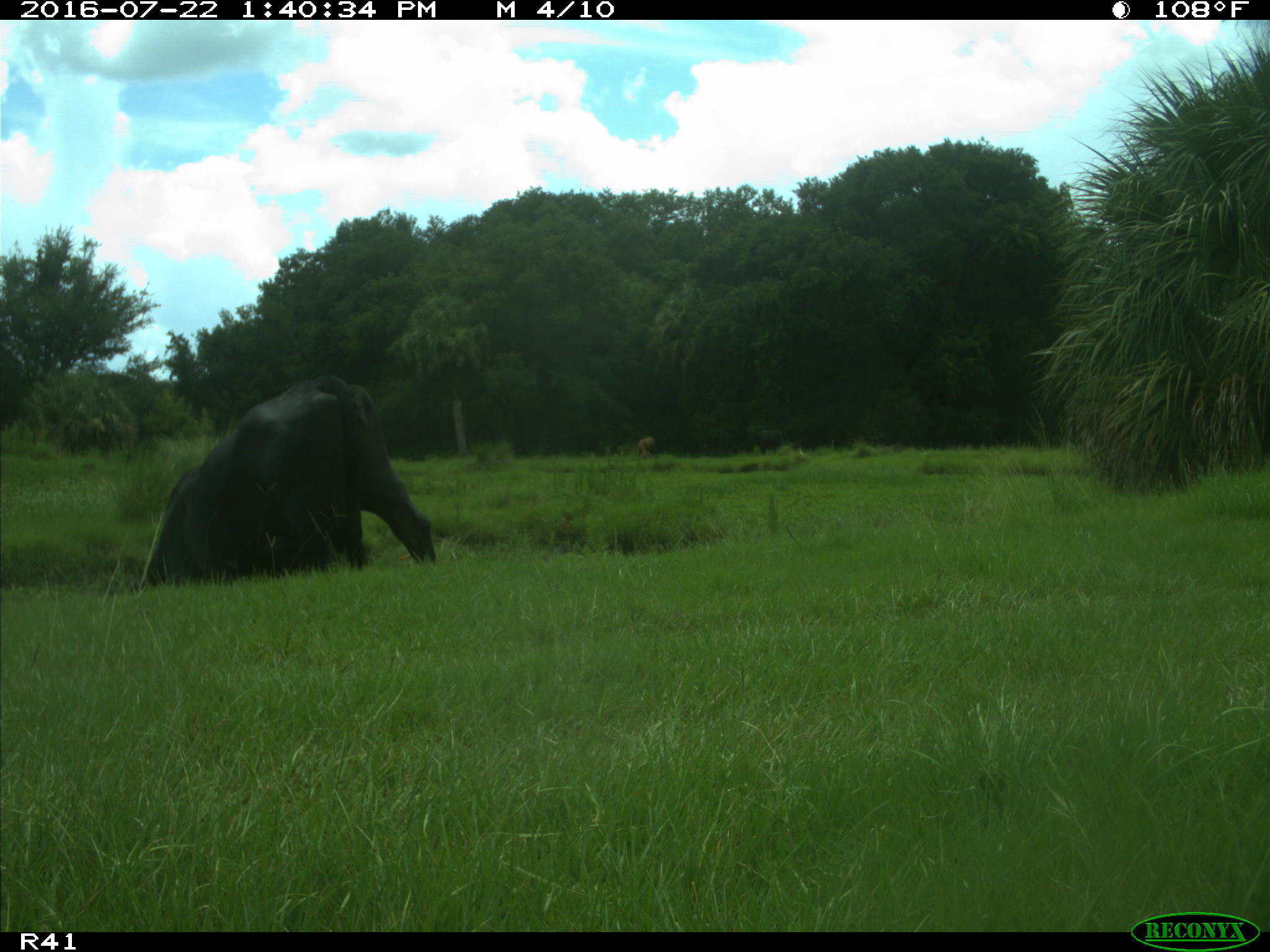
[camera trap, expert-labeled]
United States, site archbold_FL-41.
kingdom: Animalia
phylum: Chordata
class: Mammalia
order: Artiodactyla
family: Bovidae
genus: Bos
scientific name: Bos taurus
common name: domestic cow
Bos taurus (domestic cow).